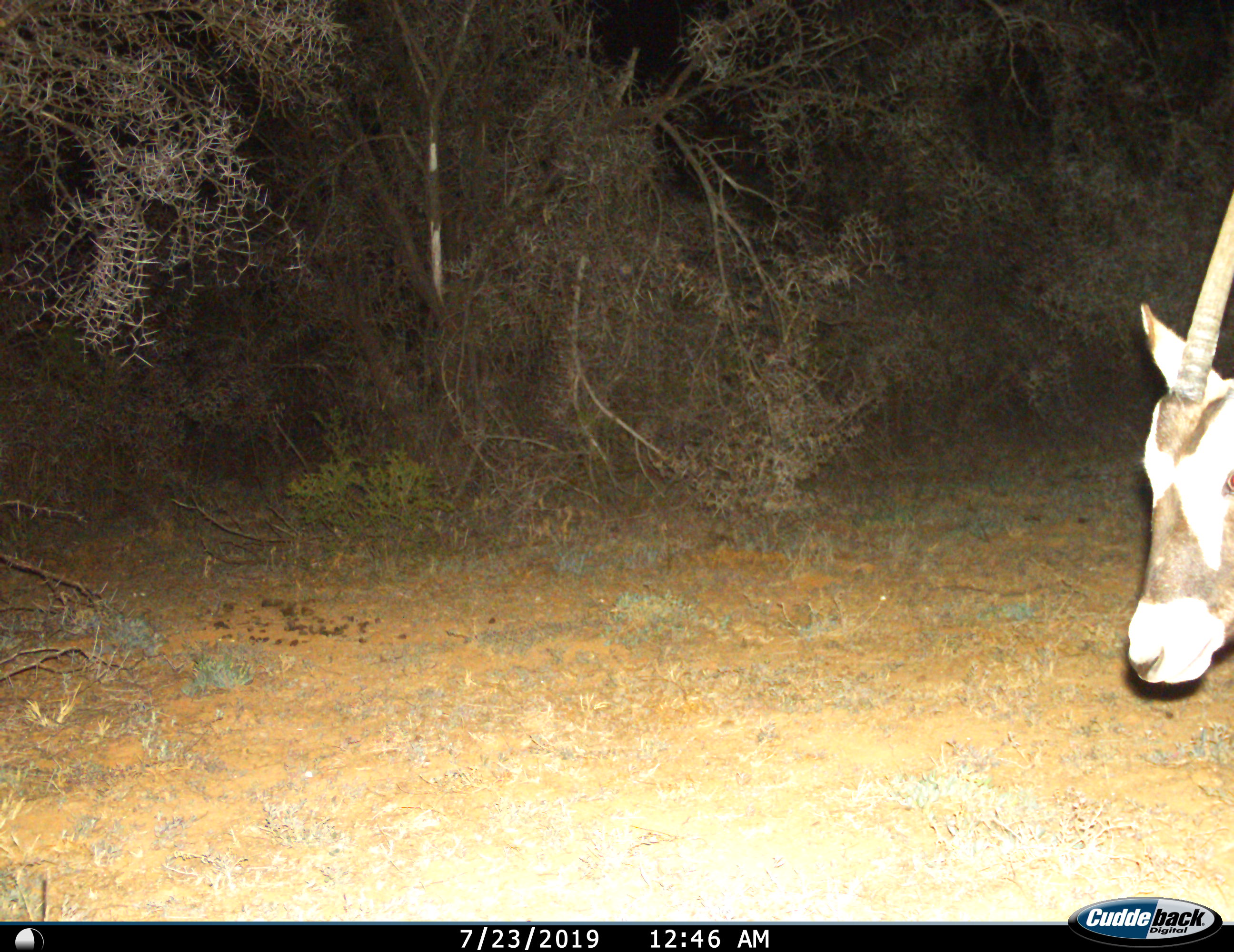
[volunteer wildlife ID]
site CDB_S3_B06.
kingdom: Animalia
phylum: Chordata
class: Mammalia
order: Artiodactyla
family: Bovidae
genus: Oryx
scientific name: Oryx gazella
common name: gemsbok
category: oryx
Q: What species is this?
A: Oryx (gemsbok) (Oryx gazella).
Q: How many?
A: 1.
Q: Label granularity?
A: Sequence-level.